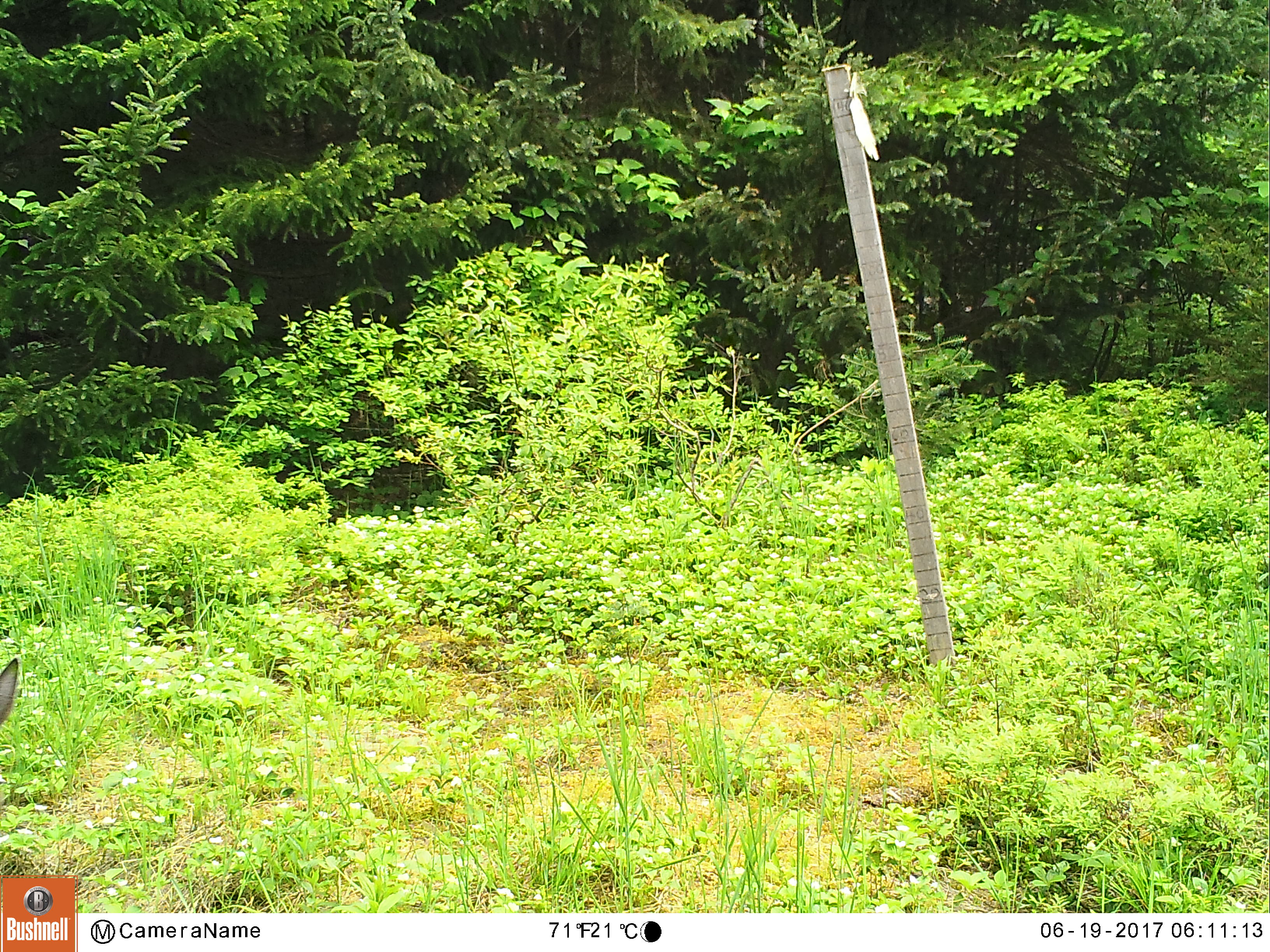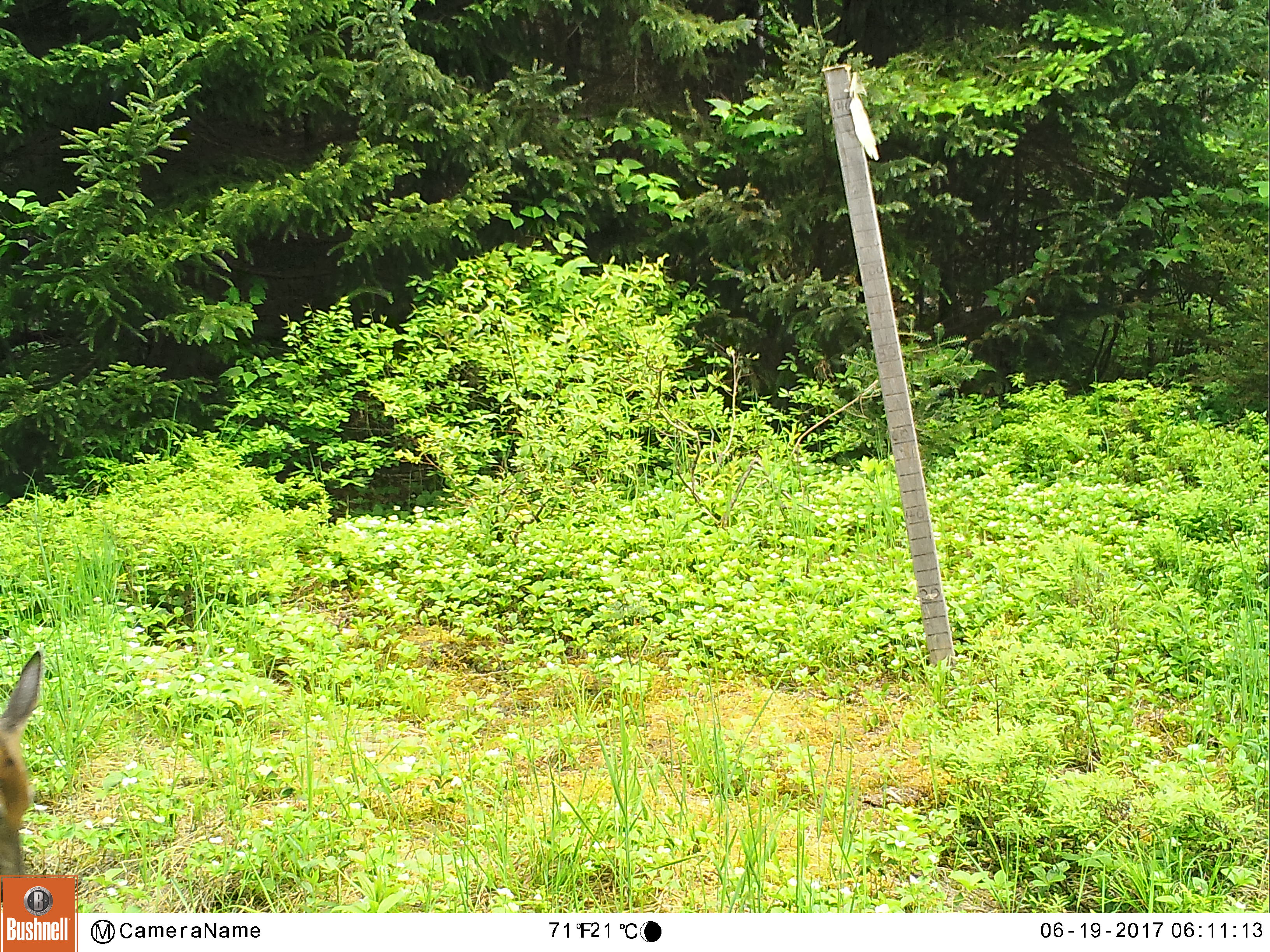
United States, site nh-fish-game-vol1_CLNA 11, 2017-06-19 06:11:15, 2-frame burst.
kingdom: Animalia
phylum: Chordata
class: Mammalia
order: Artiodactyla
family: Cervidae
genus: Odocoileus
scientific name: Odocoileus virginianus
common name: white-tailed deer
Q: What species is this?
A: White-tailed deer (Odocoileus virginianus).